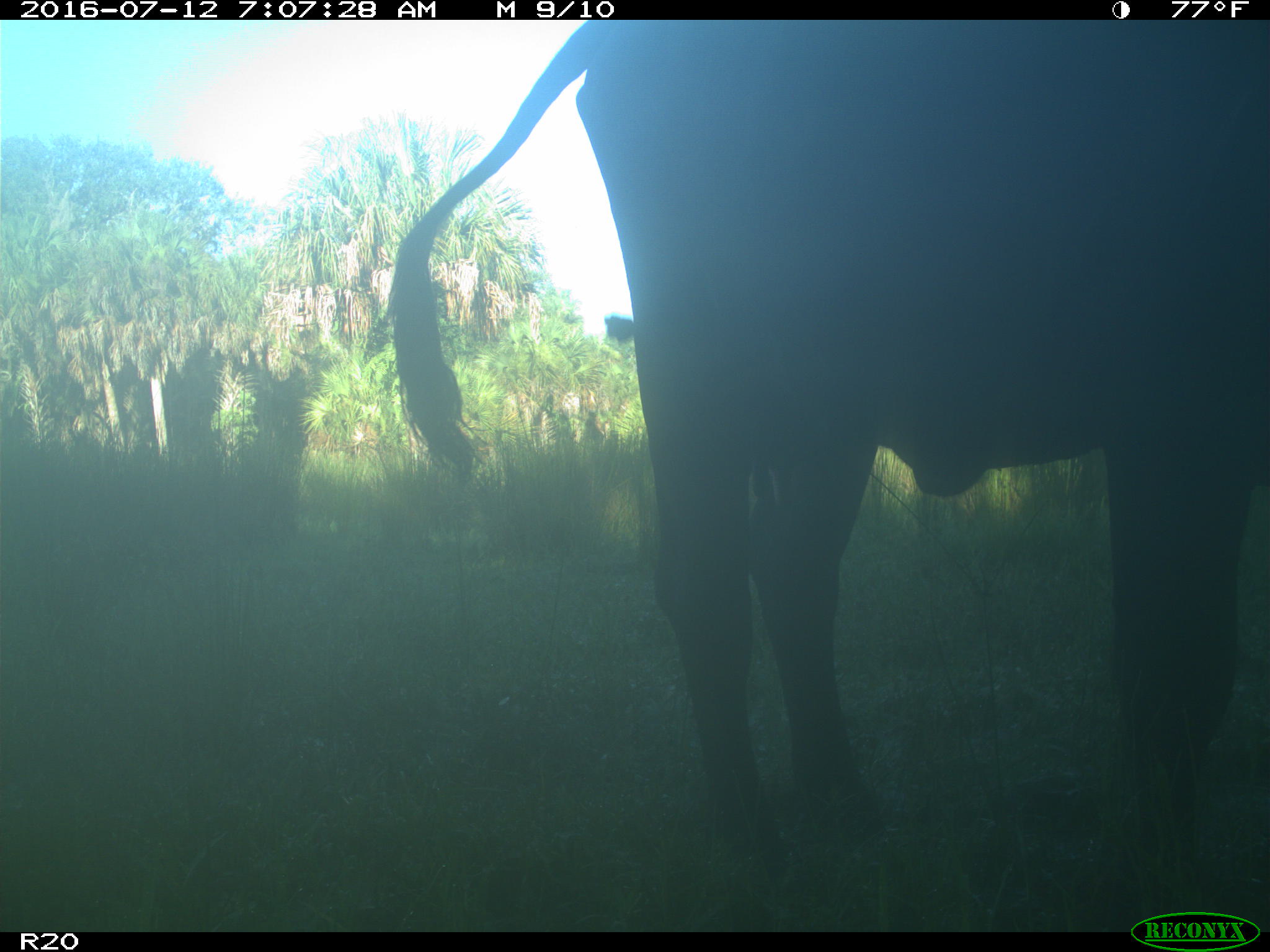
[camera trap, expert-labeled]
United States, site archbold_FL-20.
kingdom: Animalia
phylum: Chordata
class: Mammalia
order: Artiodactyla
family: Bovidae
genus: Bos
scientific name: Bos taurus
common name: domestic cow